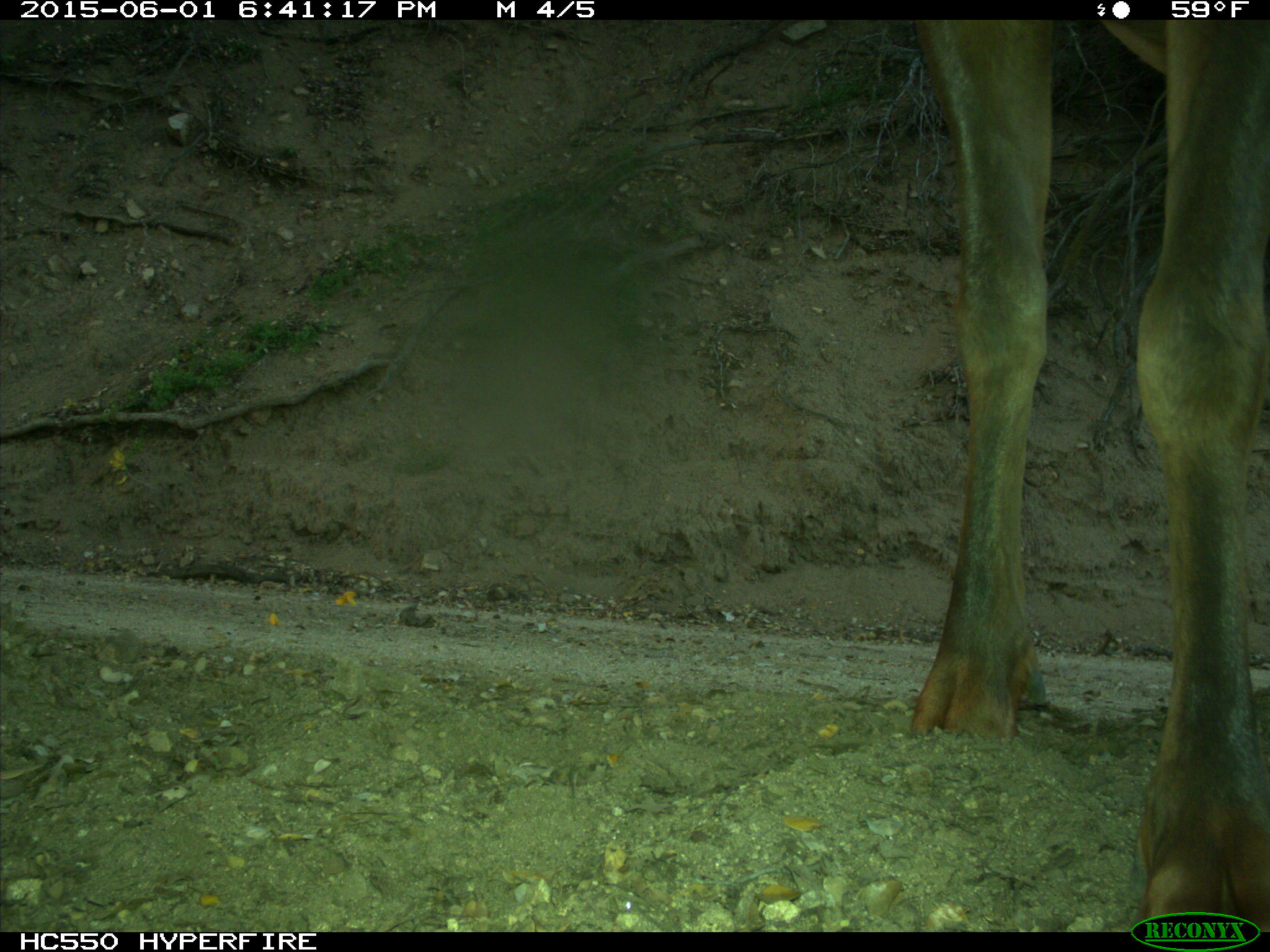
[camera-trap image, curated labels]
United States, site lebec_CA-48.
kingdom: Animalia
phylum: Chordata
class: Mammalia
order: Artiodactyla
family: Cervidae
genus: Cervus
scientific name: Cervus canadensis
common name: elk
Cervus canadensis (elk).